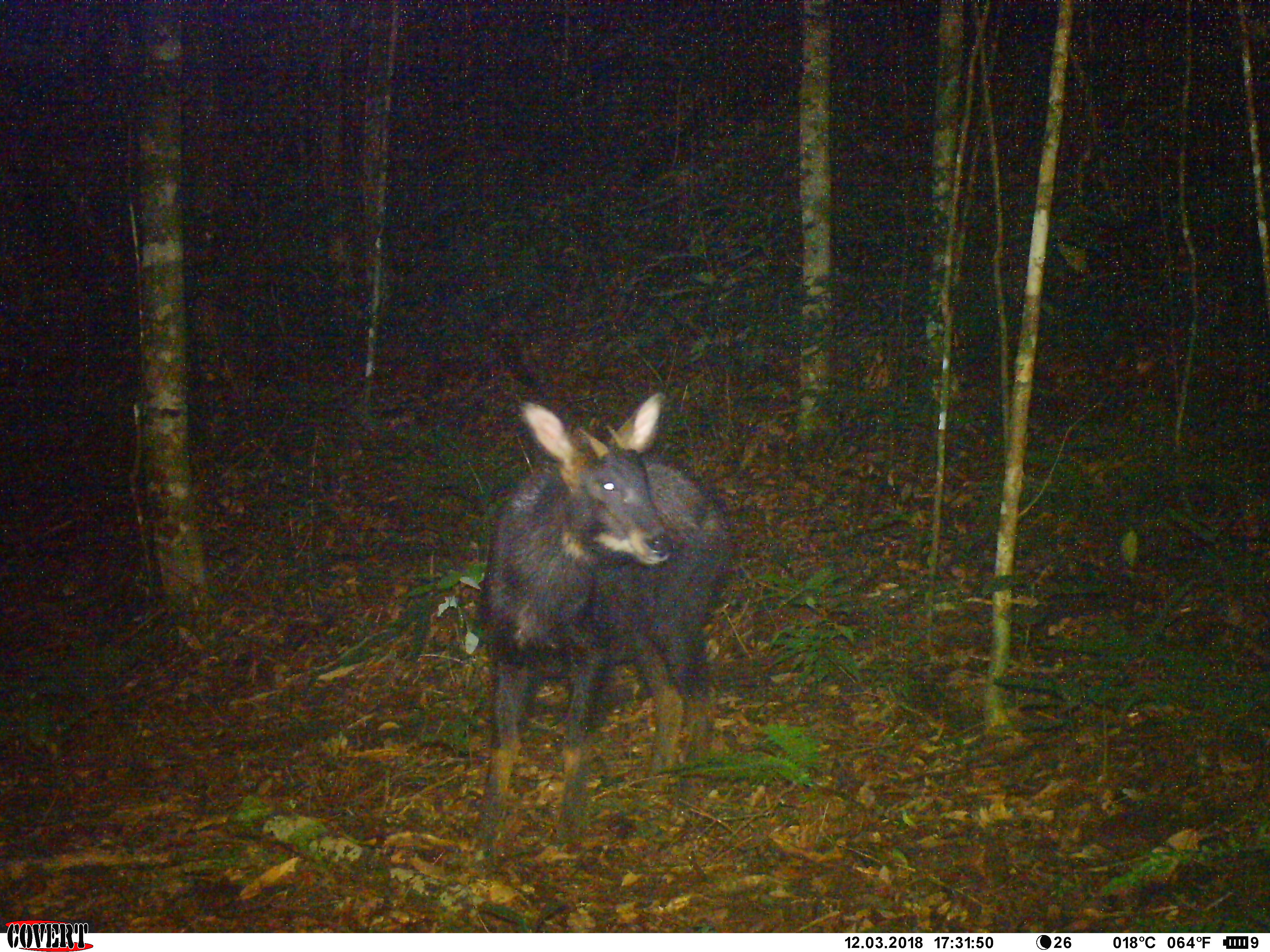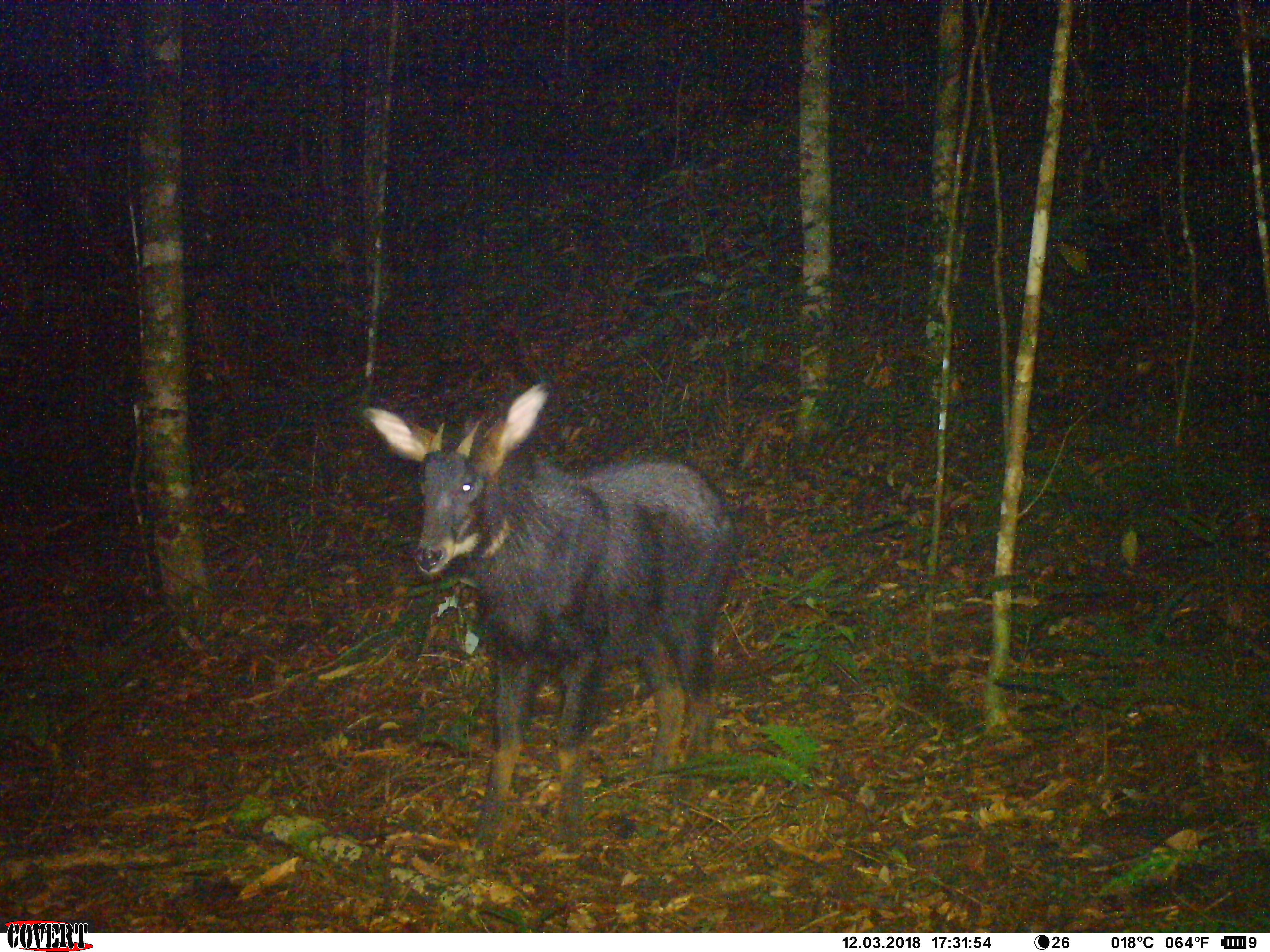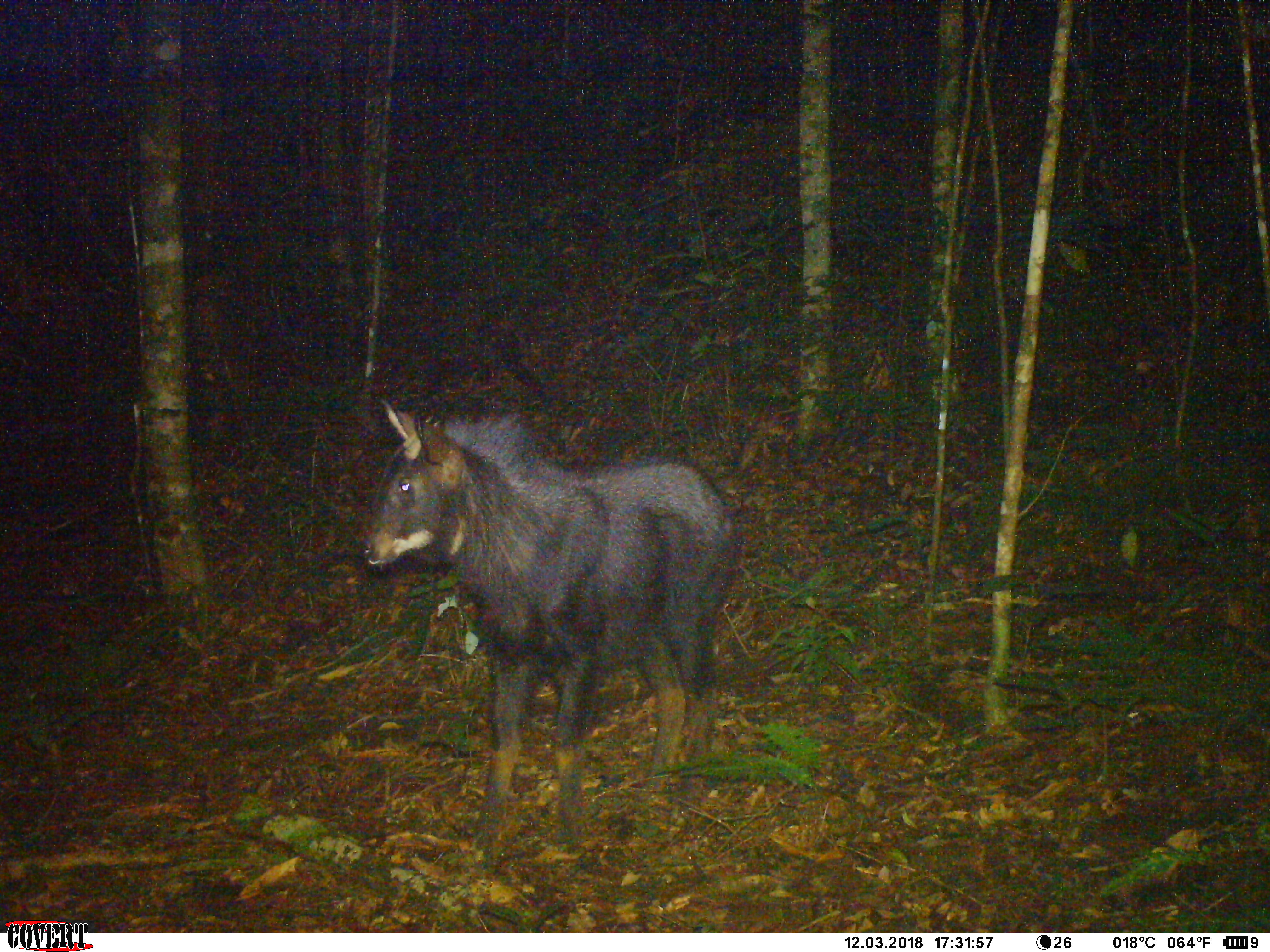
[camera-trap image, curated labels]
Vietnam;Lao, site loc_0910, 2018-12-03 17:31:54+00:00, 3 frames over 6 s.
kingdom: Animalia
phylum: Chordata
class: Mammalia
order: Artiodactyla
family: Bovidae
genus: Capricornis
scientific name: Capricornis sumatraensis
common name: chinese serow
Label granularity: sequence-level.